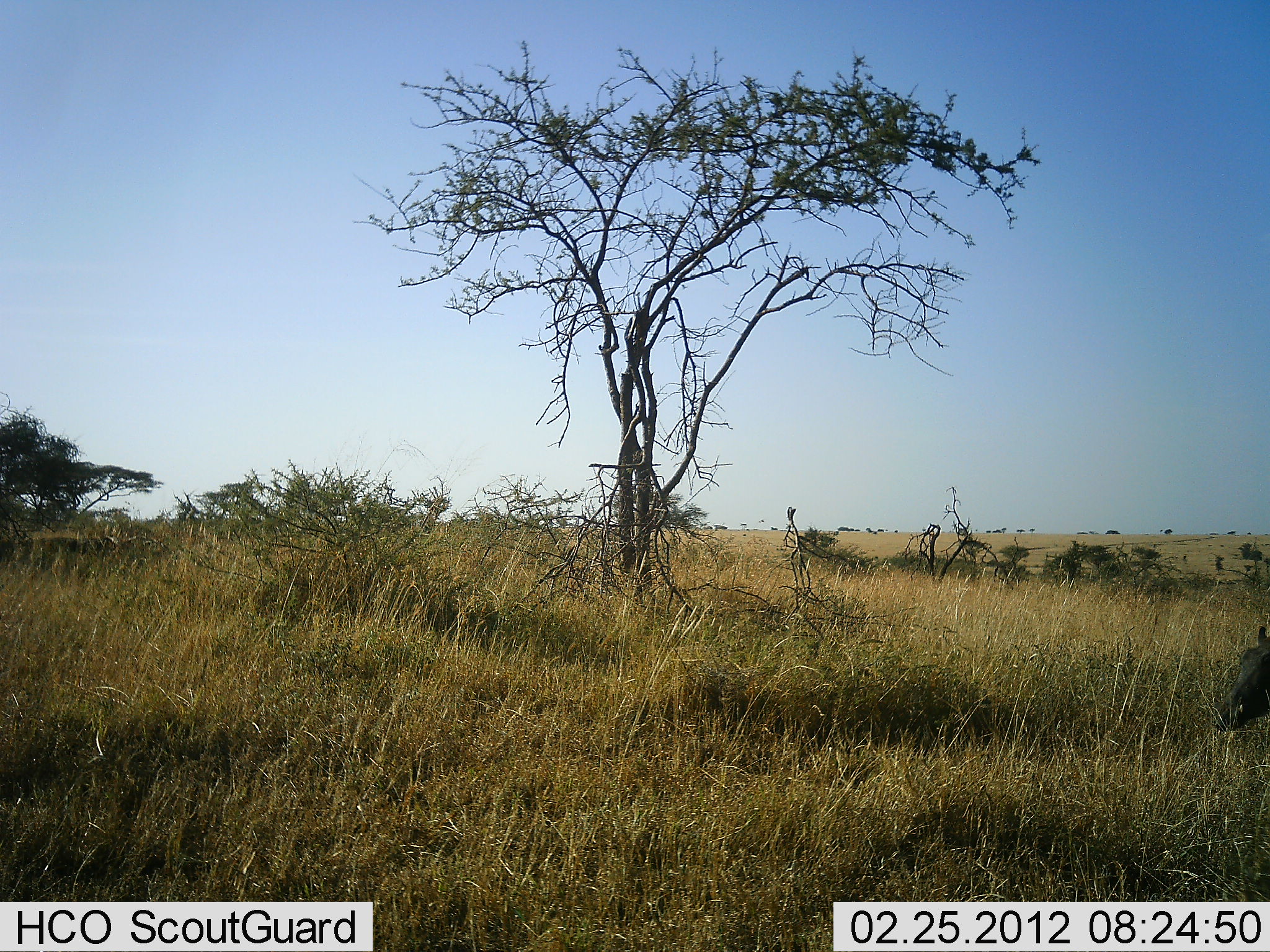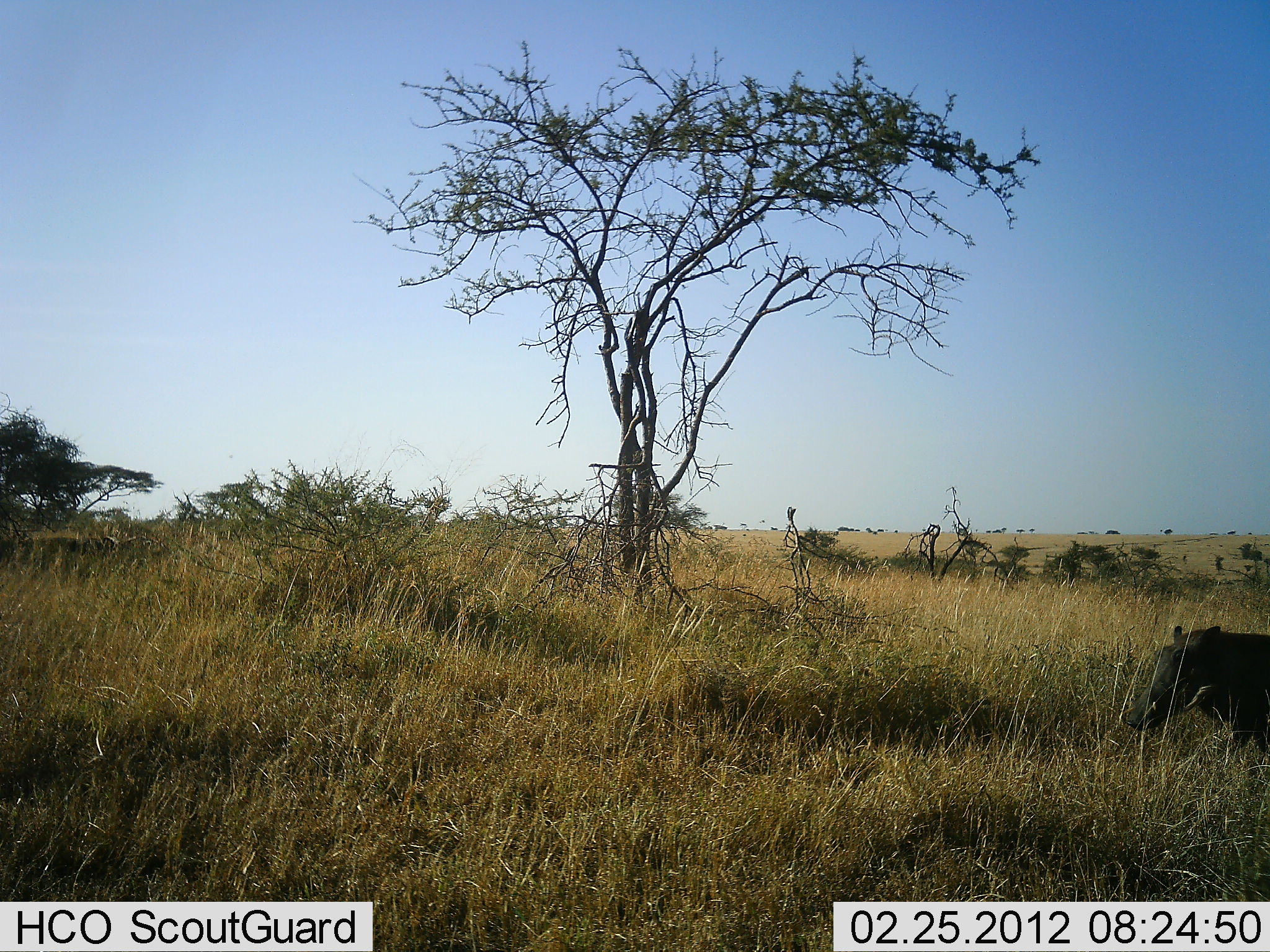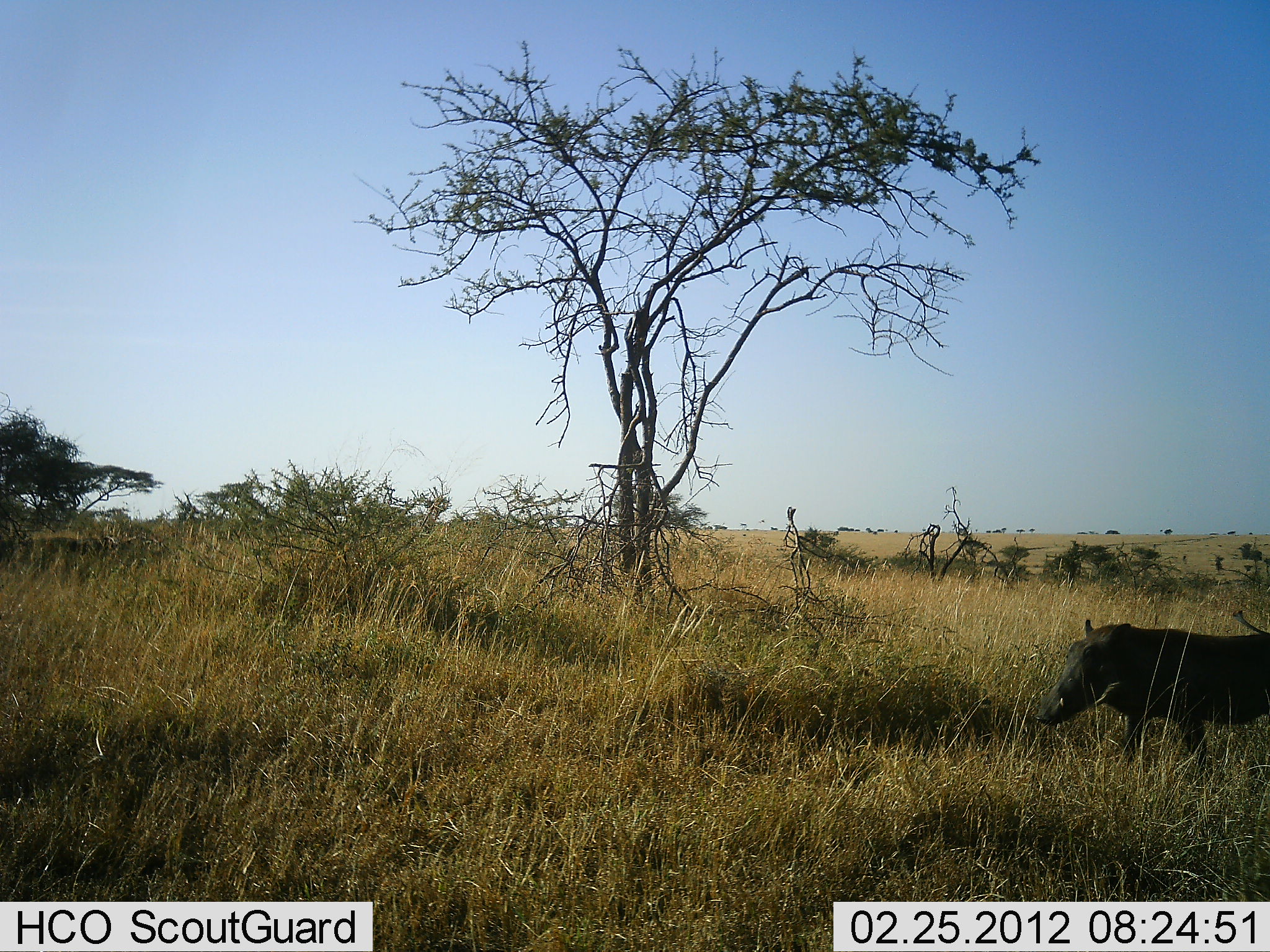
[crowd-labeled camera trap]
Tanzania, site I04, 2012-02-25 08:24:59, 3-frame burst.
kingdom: Animalia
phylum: Chordata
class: Mammalia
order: Artiodactyla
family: Suidae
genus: Phacochoerus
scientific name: Phacochoerus africanus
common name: warthog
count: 1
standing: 0%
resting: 0%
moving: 100%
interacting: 0%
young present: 0%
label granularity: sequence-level